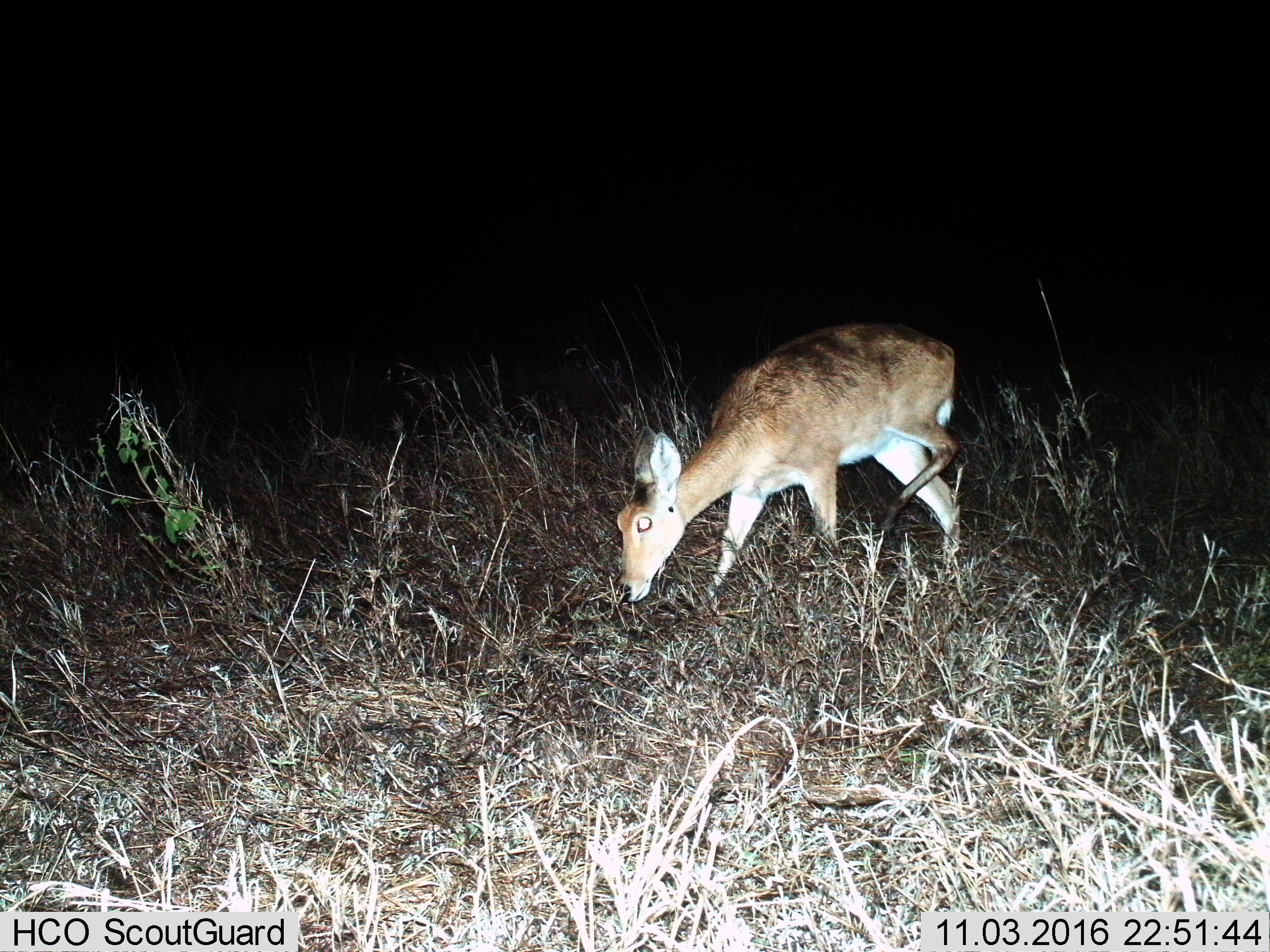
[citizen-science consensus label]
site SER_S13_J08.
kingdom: Animalia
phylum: Chordata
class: Mammalia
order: Artiodactyla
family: Bovidae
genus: Redunca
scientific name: Redunca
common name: reedbuck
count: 1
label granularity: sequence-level